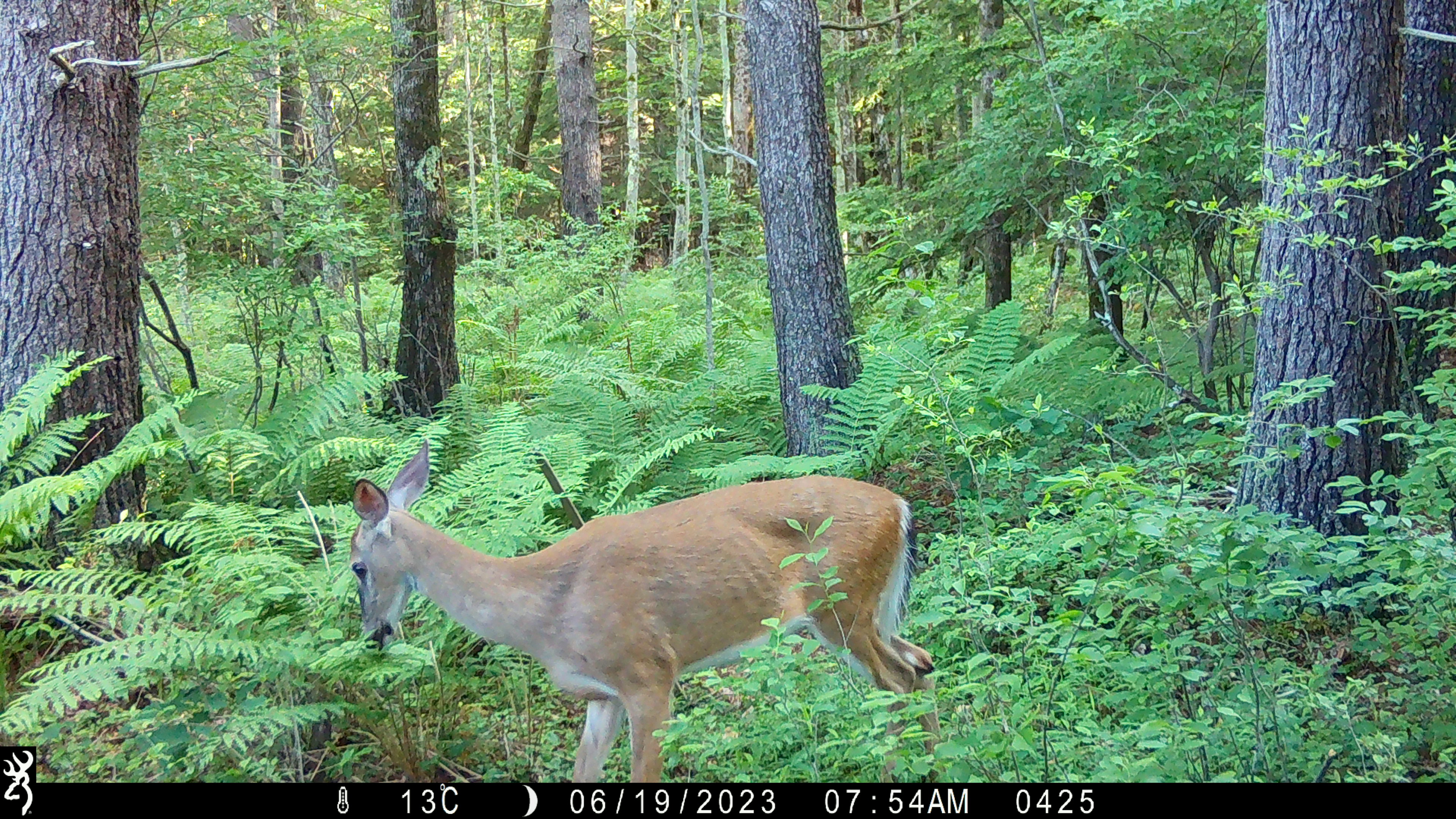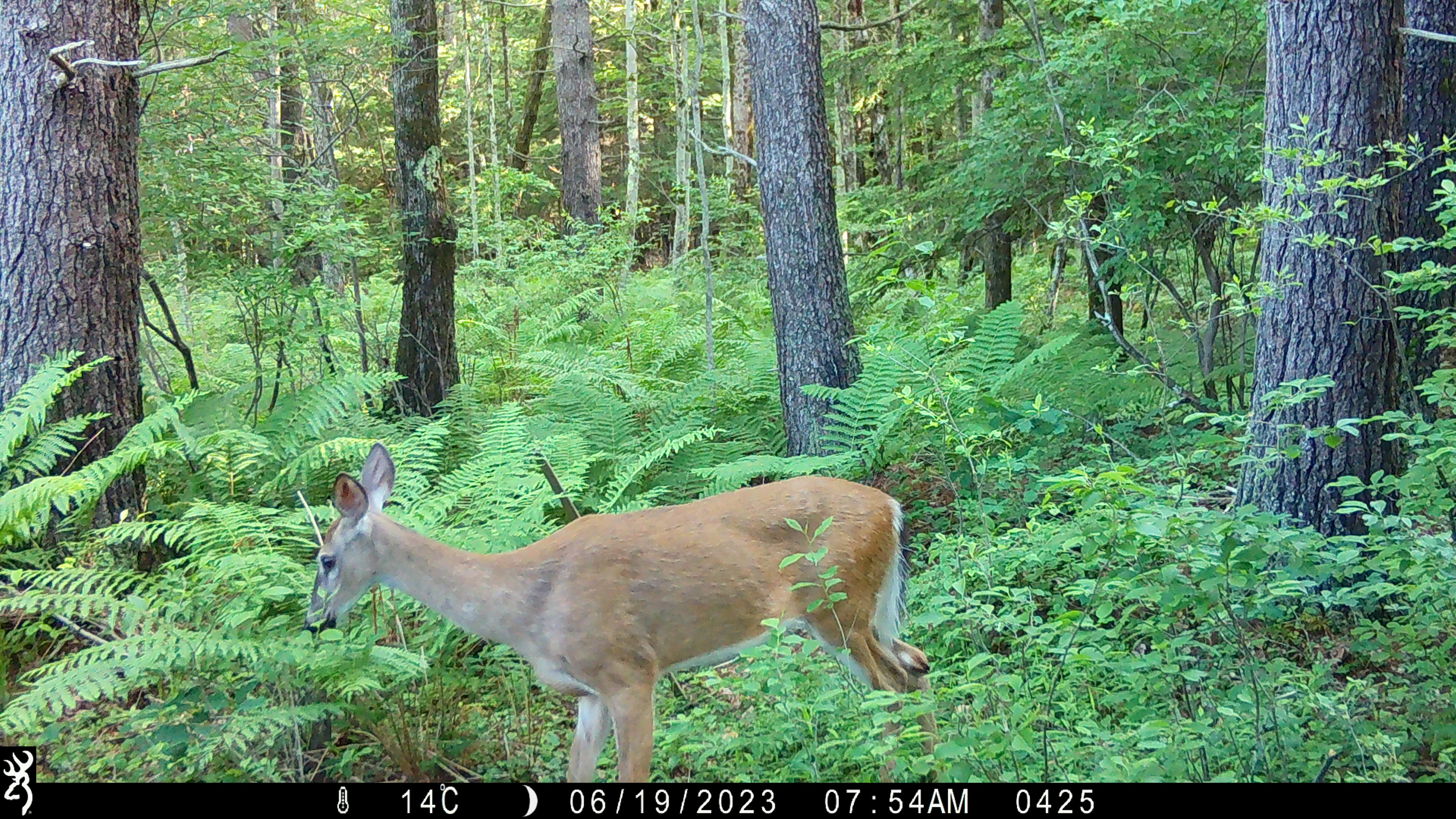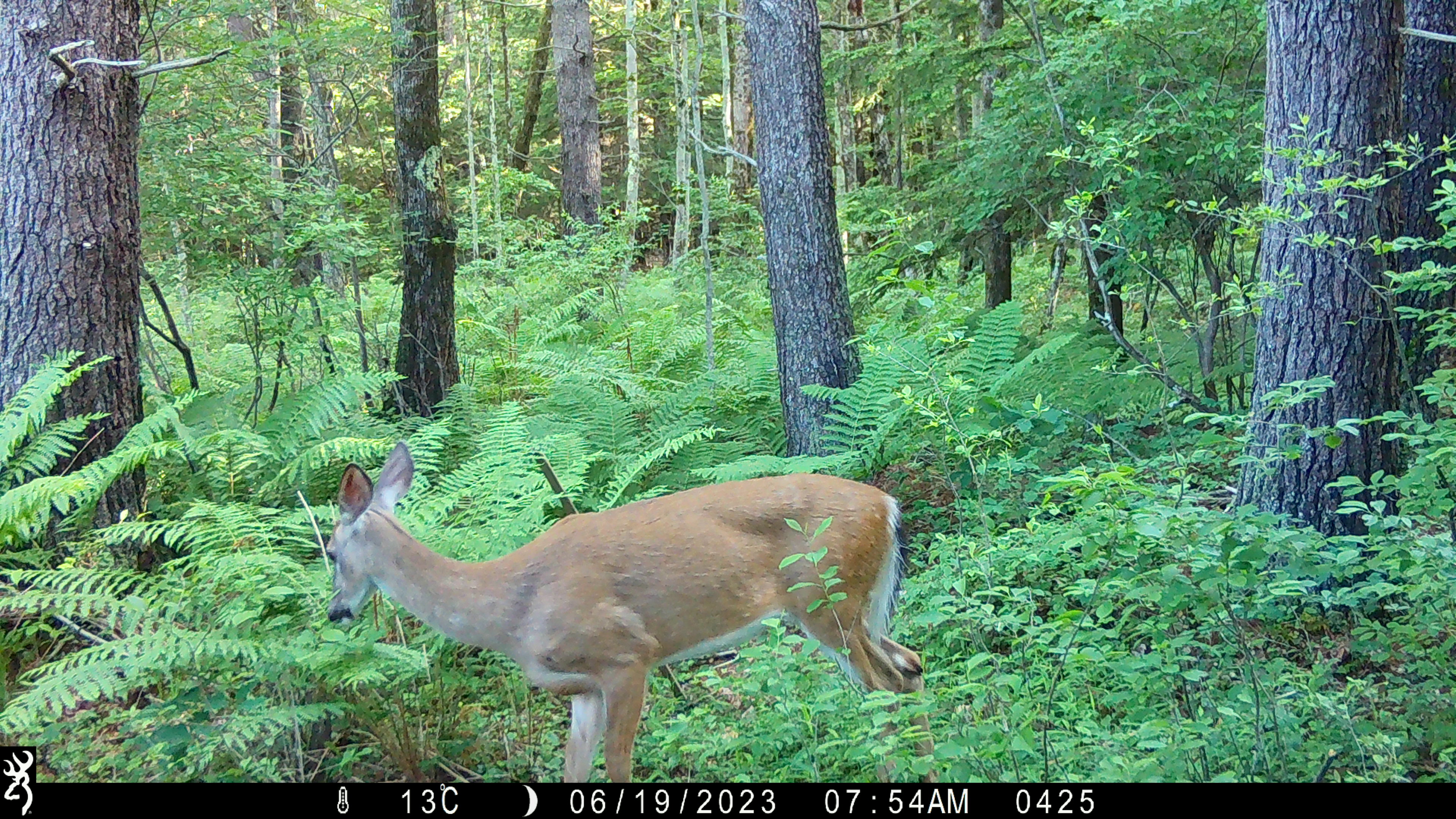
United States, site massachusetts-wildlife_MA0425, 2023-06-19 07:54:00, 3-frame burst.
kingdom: Animalia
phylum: Chordata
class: Mammalia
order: Artiodactyla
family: Cervidae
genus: Odocoileus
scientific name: Odocoileus virginianus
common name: white-tailed deer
White-tailed deer (Odocoileus virginianus).